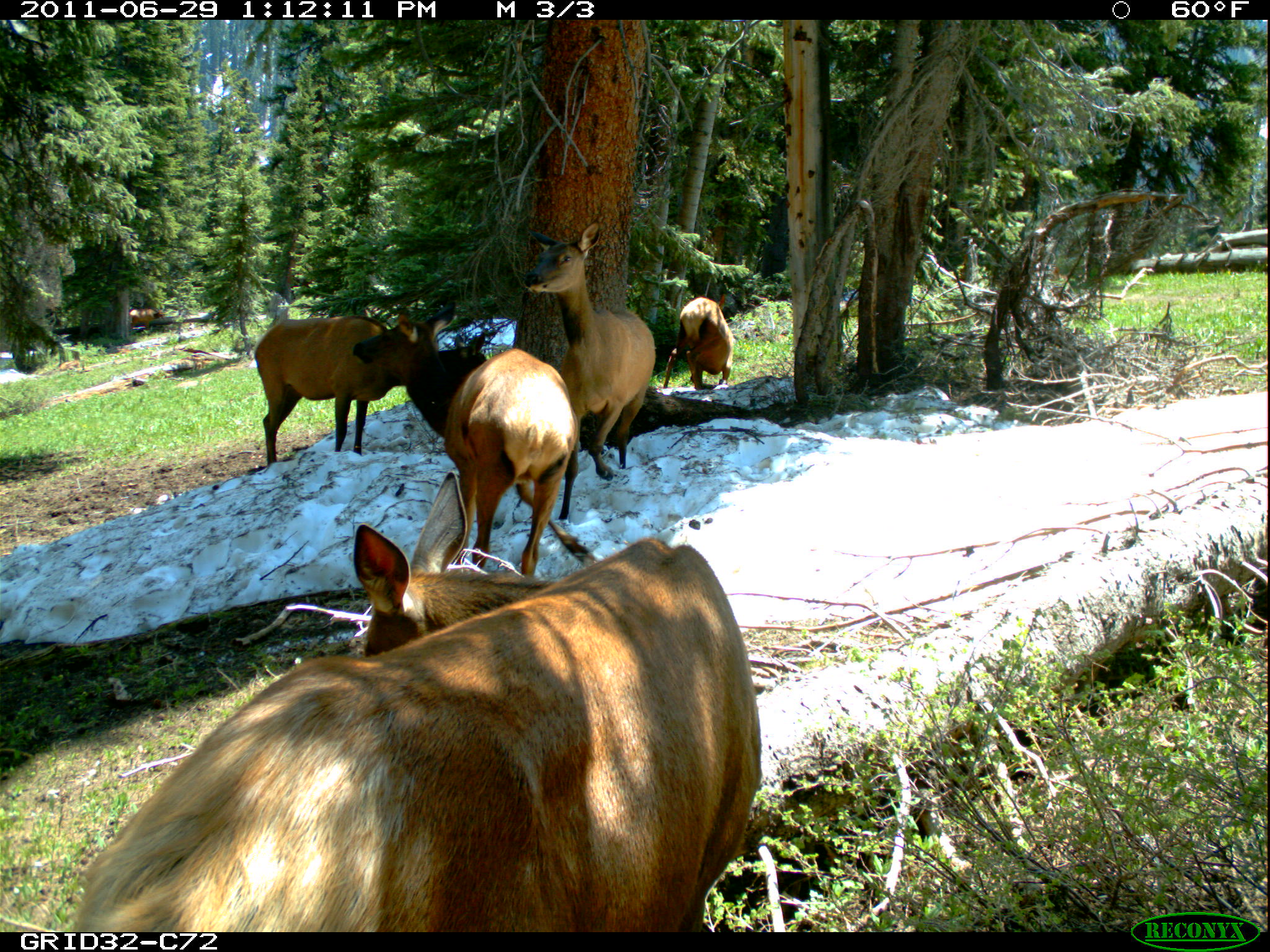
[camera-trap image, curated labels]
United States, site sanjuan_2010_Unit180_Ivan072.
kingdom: Animalia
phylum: Chordata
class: Mammalia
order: Artiodactyla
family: Cervidae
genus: Cervus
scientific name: Cervus elaphus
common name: red deer